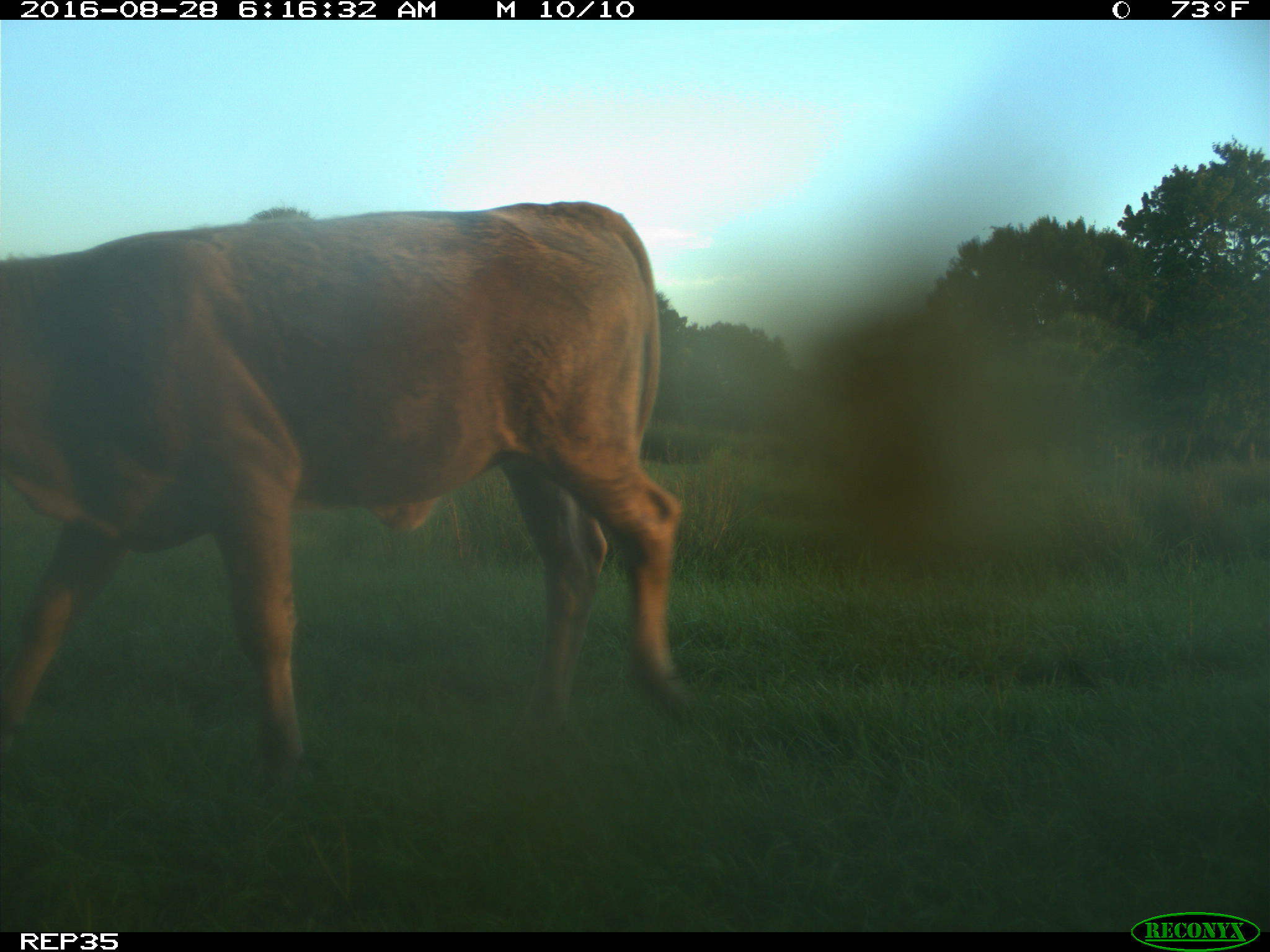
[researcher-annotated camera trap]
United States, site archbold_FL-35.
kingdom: Animalia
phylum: Chordata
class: Mammalia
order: Artiodactyla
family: Bovidae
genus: Bos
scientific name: Bos taurus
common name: domestic cow